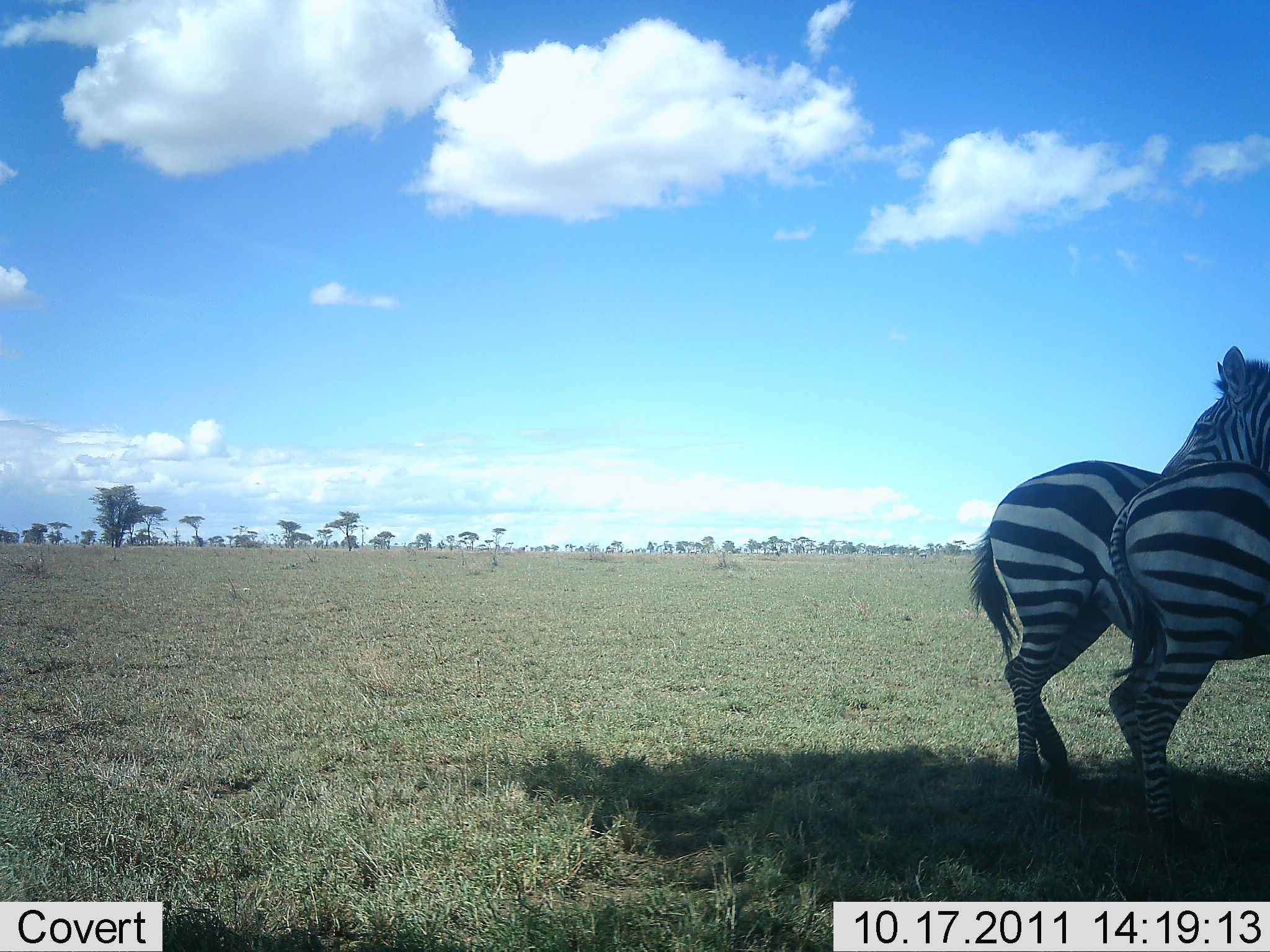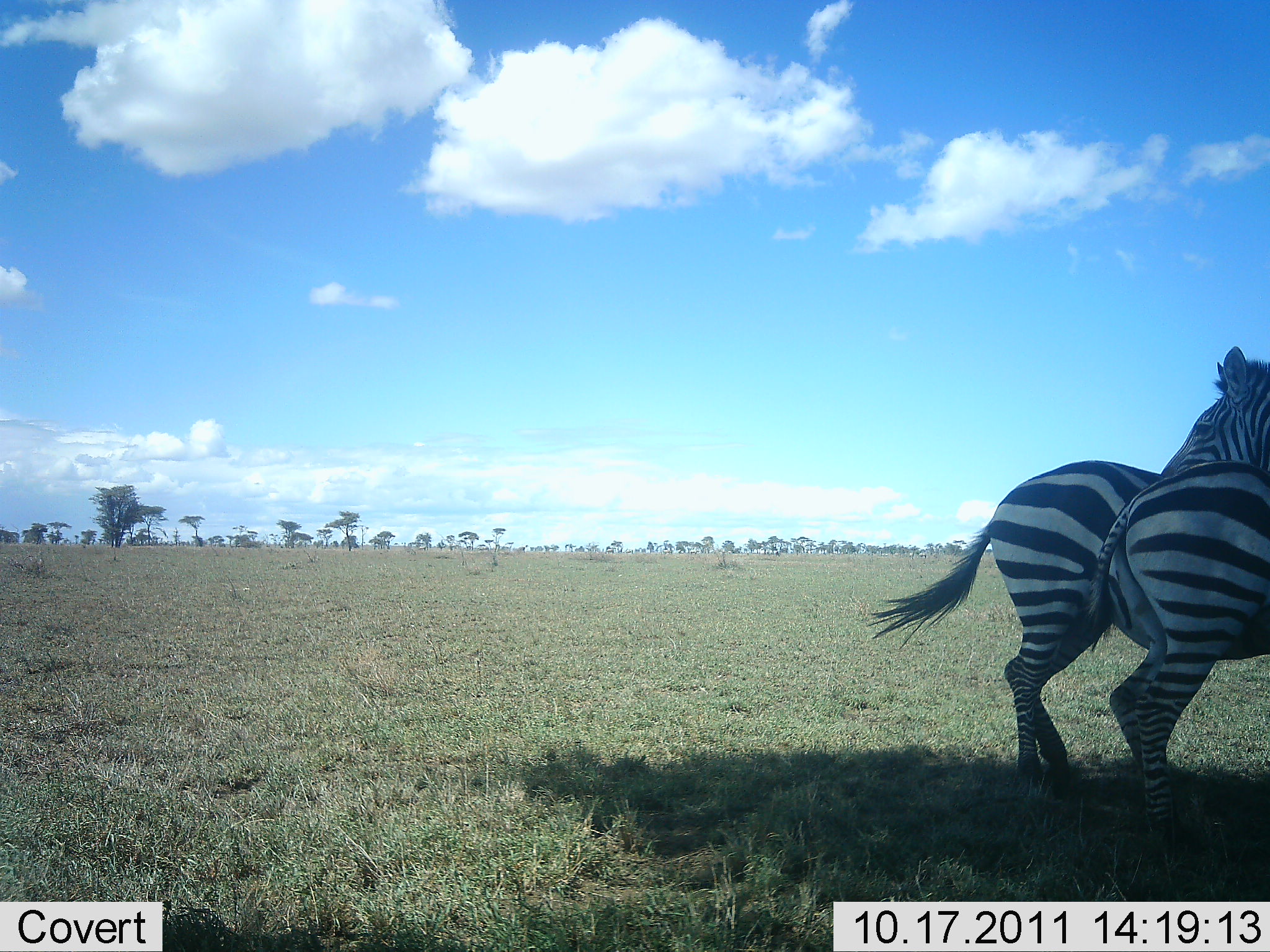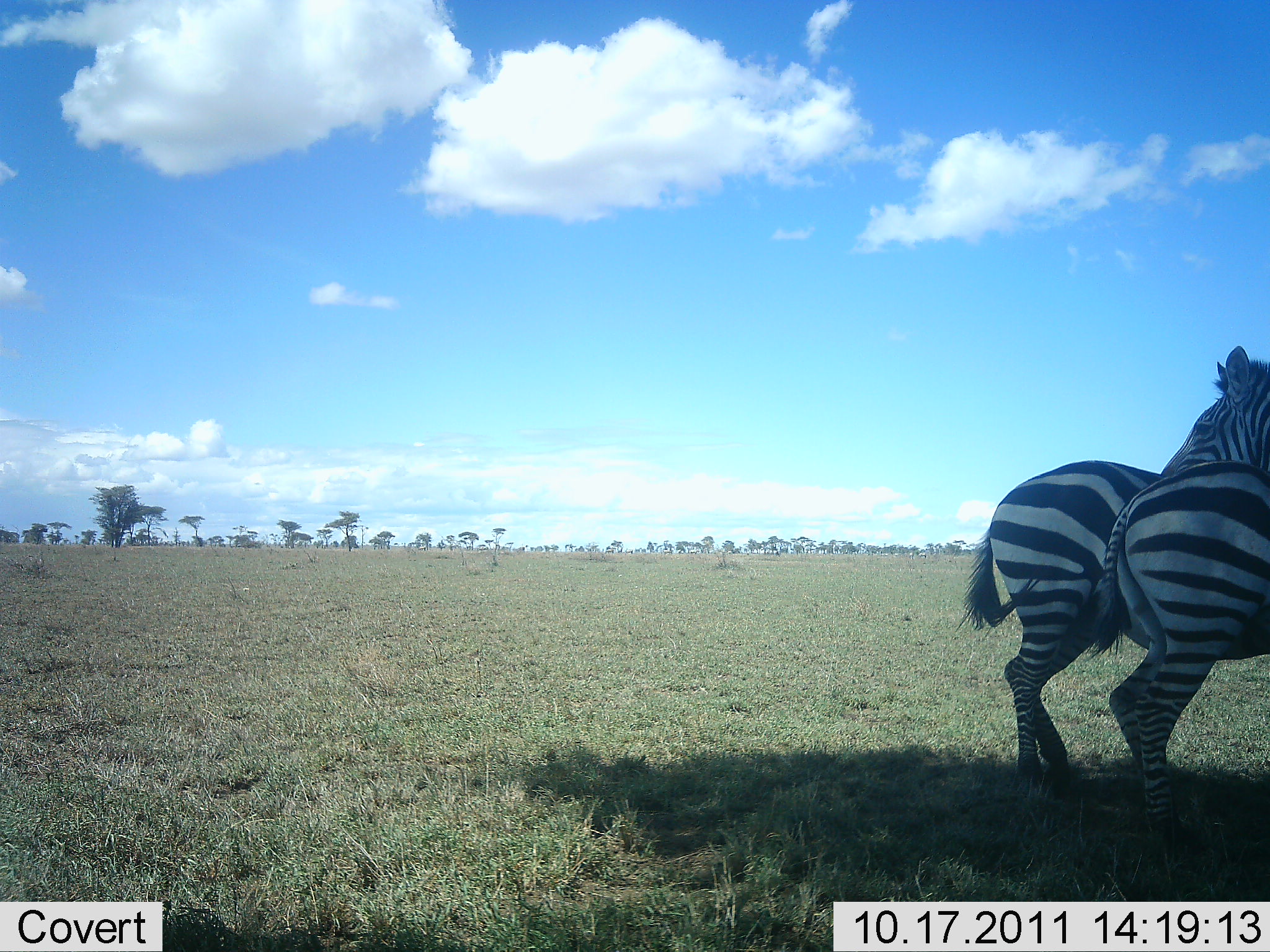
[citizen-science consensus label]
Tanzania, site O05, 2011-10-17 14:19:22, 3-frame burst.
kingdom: Animalia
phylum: Chordata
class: Mammalia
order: Perissodactyla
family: Equidae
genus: Equus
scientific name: Equus quagga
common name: plains zebra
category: zebra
Zebra (plains zebra) (Equus quagga), count 2. Behavior (volunteer vote fractions): standing 100%, resting 17%, moving 0%, interacting 8%. Young present (vote fraction): 0%. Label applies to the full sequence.